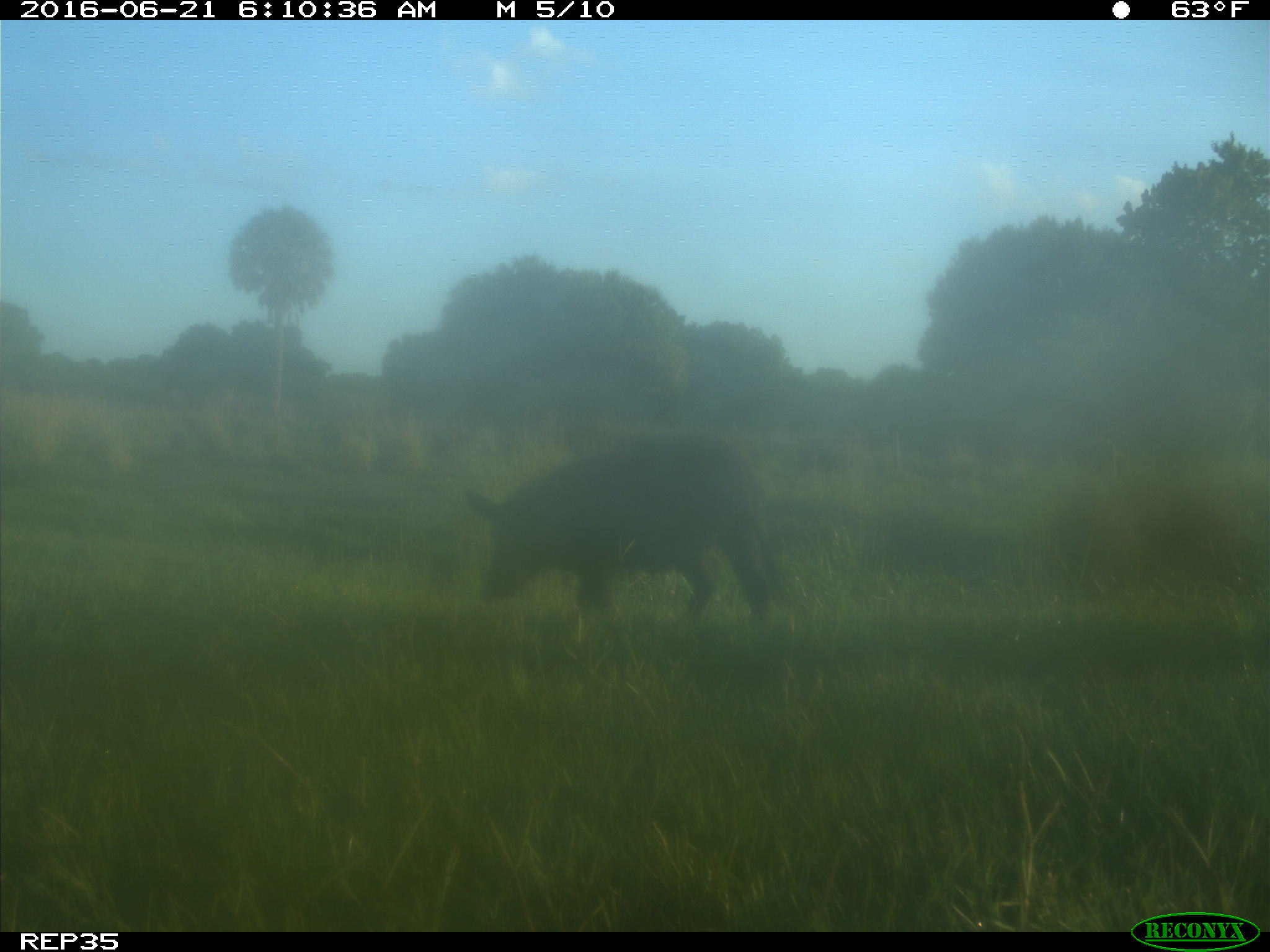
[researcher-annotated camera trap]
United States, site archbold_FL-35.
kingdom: Animalia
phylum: Chordata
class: Mammalia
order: Artiodactyla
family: Suidae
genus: Sus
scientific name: Sus scrofa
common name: wild boar